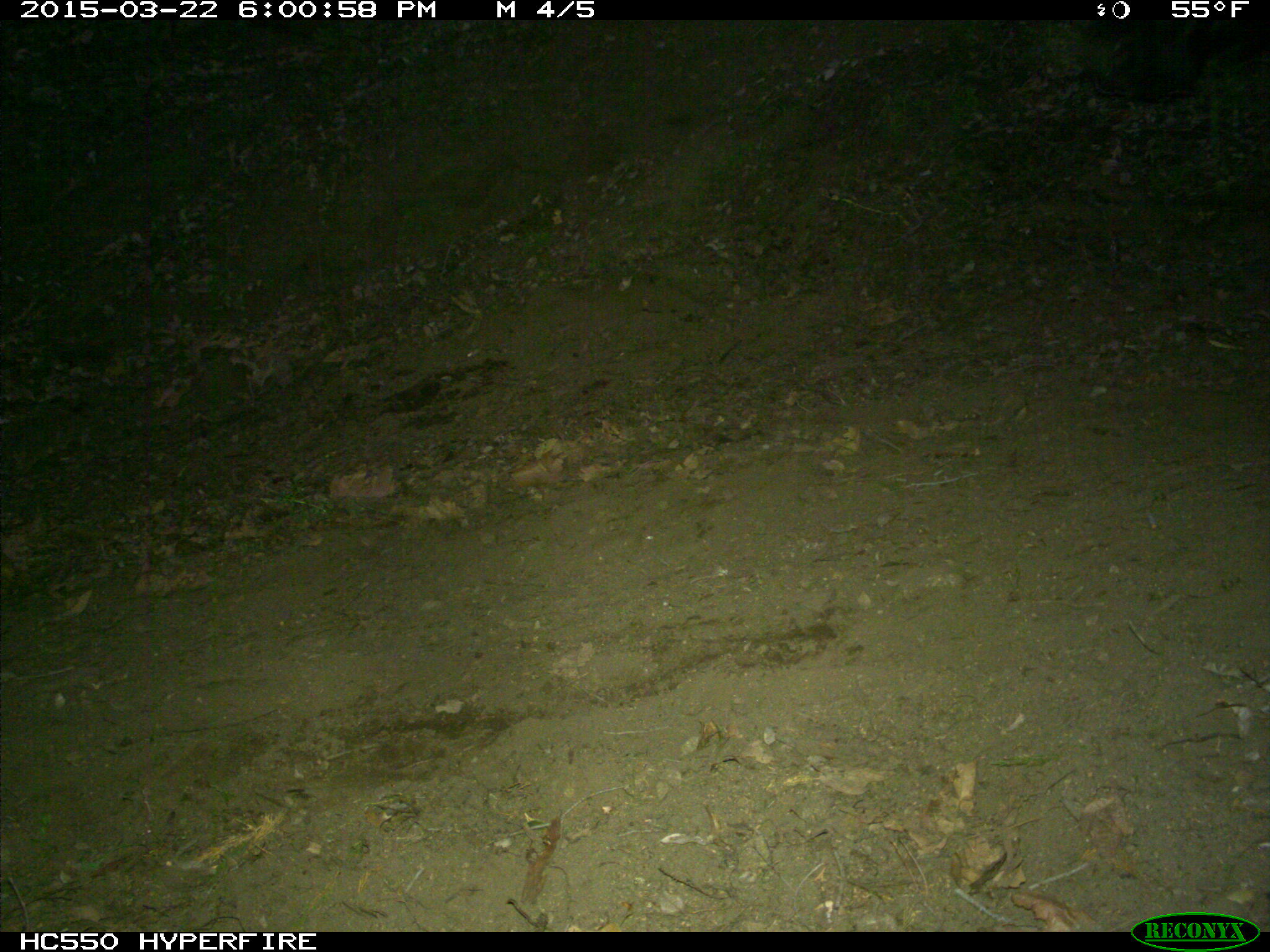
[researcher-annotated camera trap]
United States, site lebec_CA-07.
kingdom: Animalia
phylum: Chordata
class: Mammalia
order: Artiodactyla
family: Bovidae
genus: Bos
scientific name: Bos taurus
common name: domestic cow